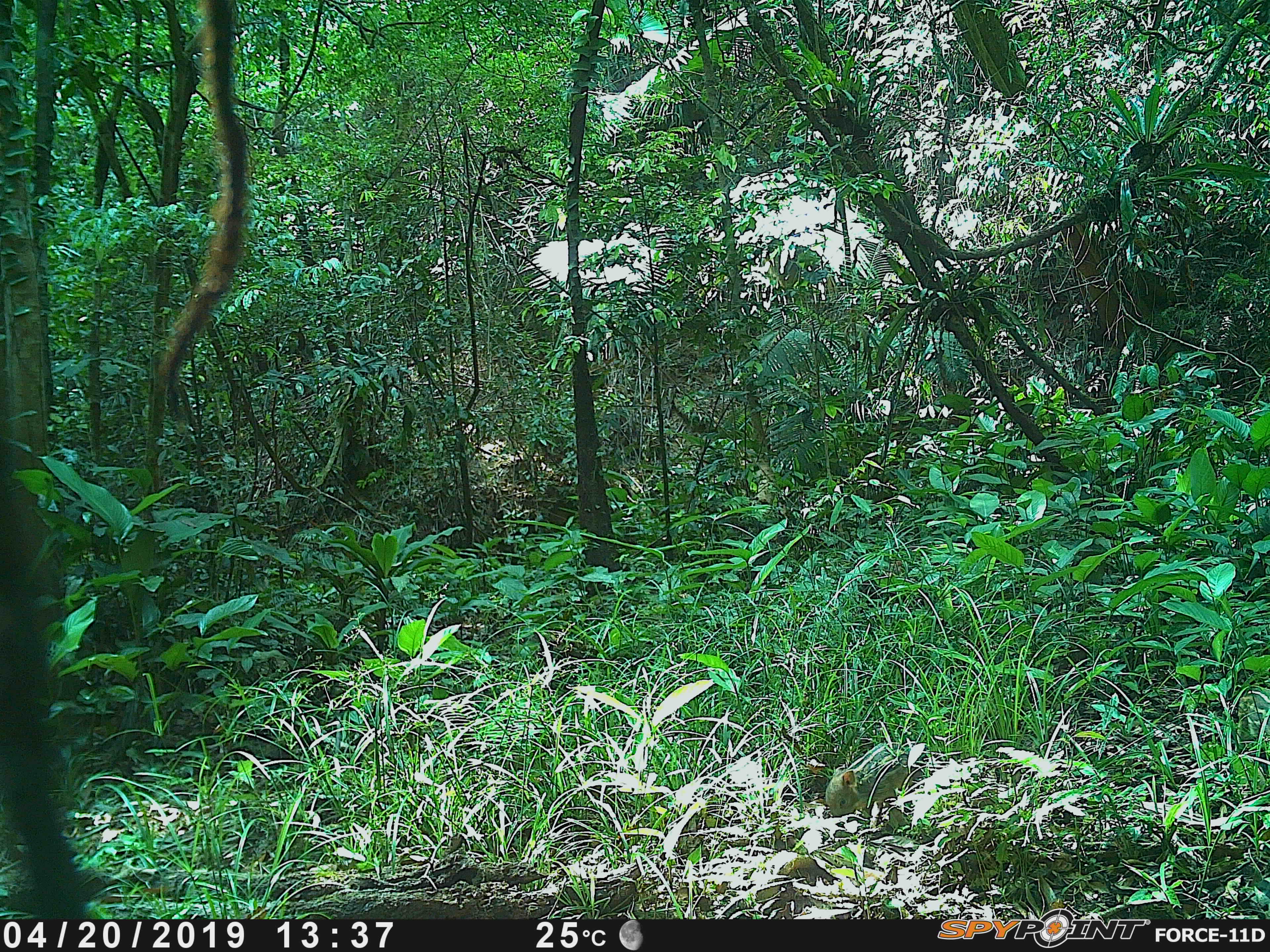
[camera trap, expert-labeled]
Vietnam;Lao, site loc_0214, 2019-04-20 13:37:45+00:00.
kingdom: Animalia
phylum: Chordata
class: Mammalia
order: Artiodactyla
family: Suidae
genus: Sus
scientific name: Sus scrofa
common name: eurasian wild pig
Eurasian wild pig (Sus scrofa). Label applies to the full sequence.